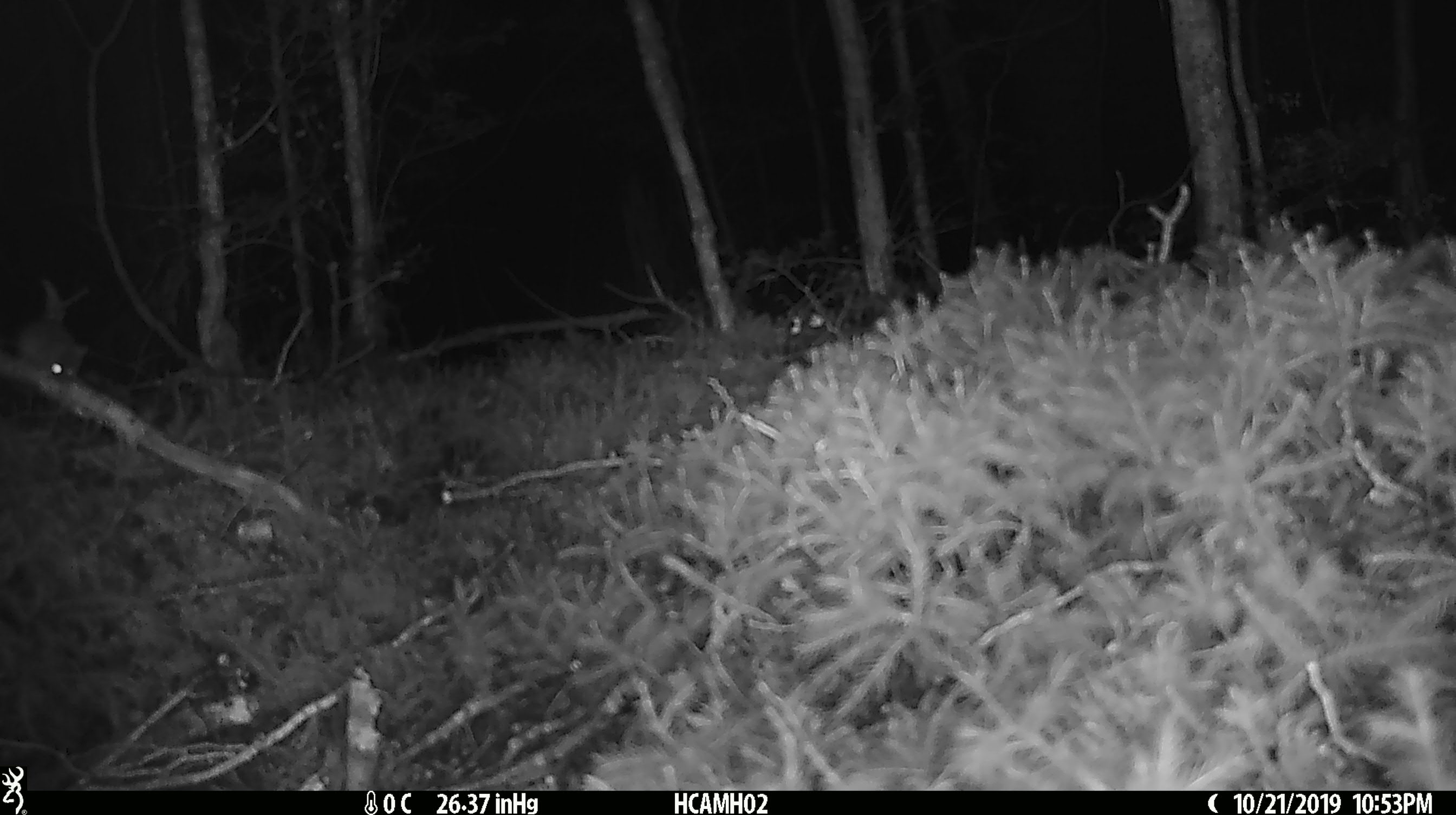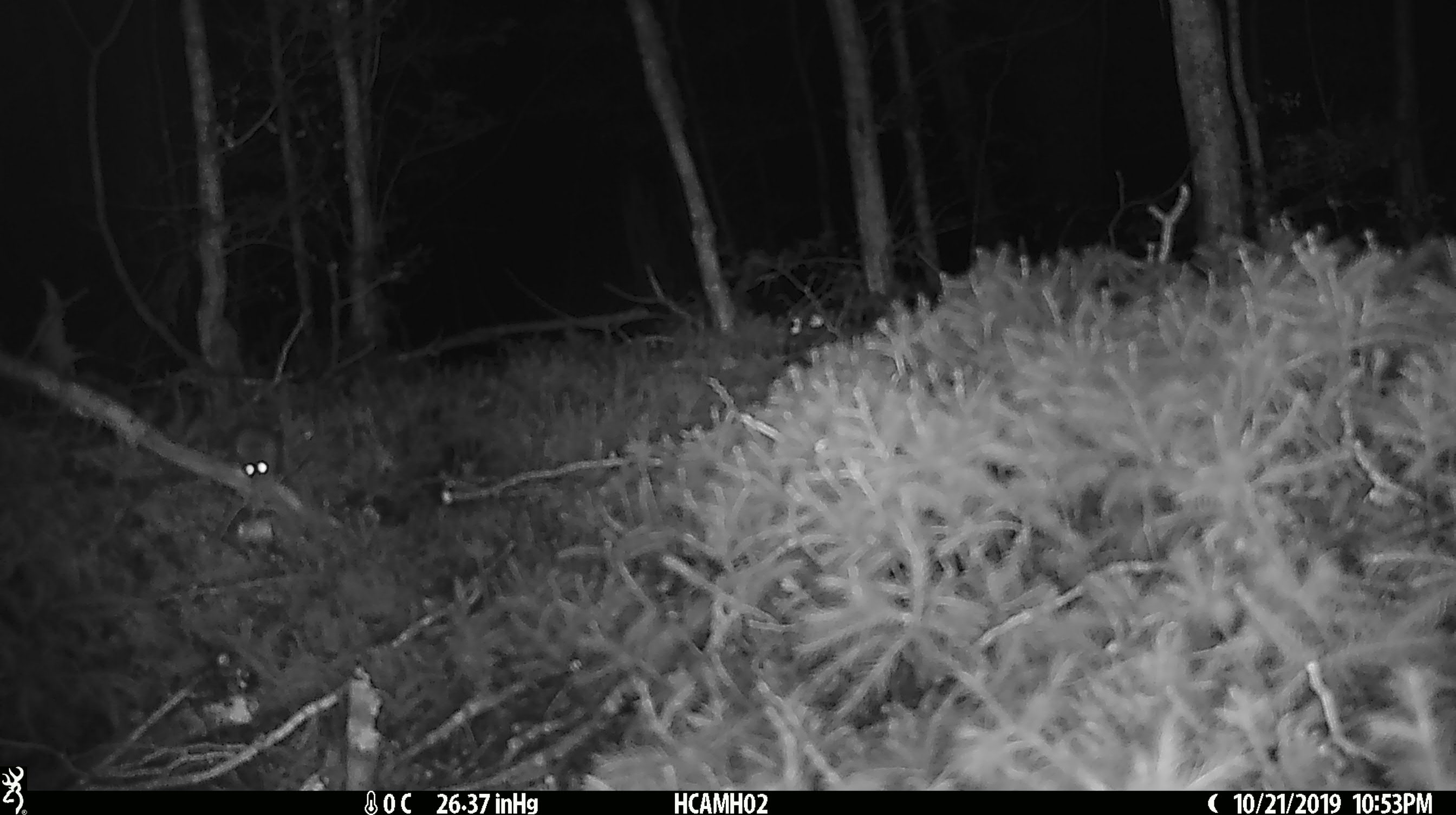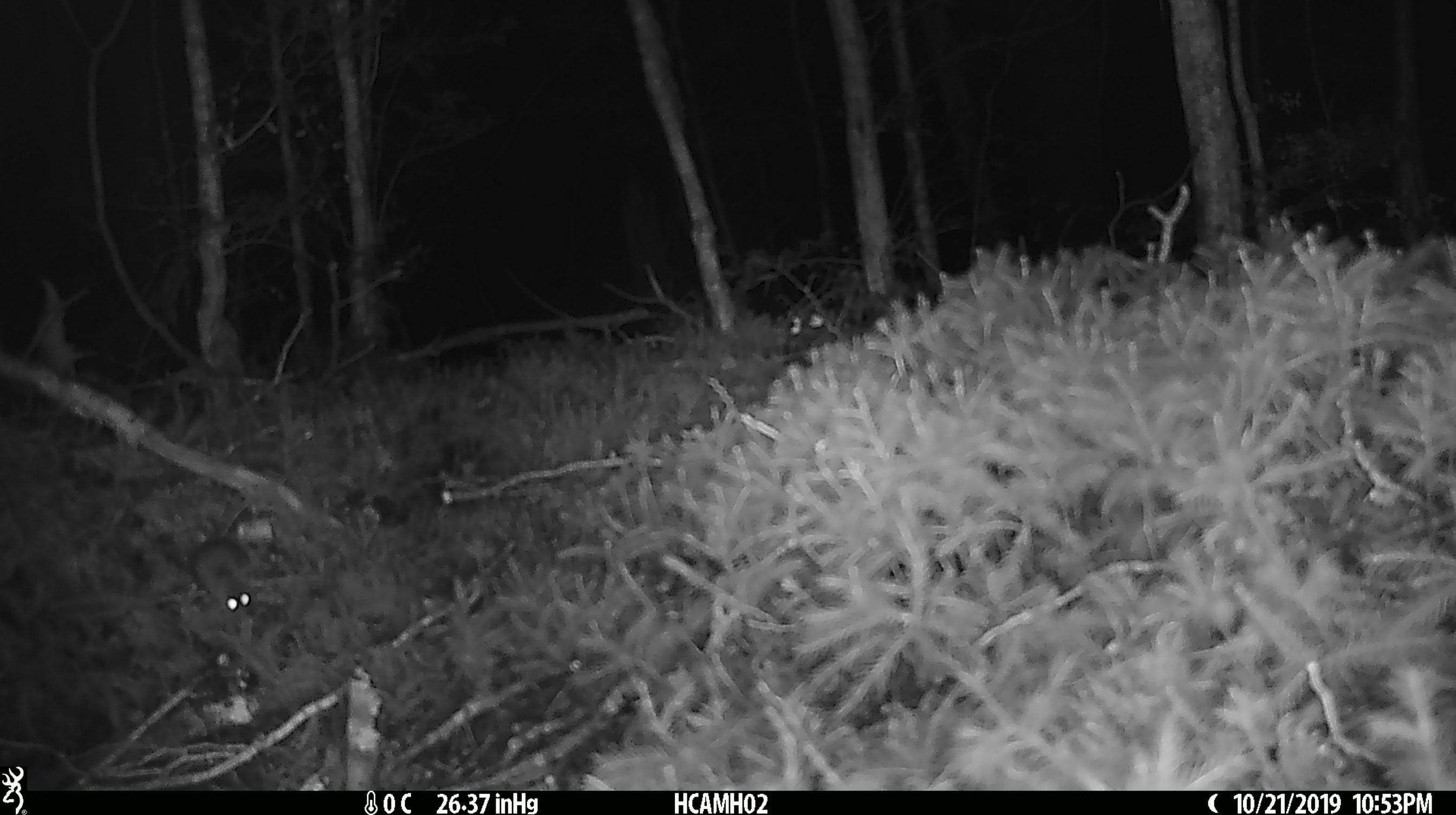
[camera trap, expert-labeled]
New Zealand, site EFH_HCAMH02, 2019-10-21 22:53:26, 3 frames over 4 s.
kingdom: Animalia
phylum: Chordata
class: Mammalia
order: Rodentia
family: Muridae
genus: Mus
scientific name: Mus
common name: mouse